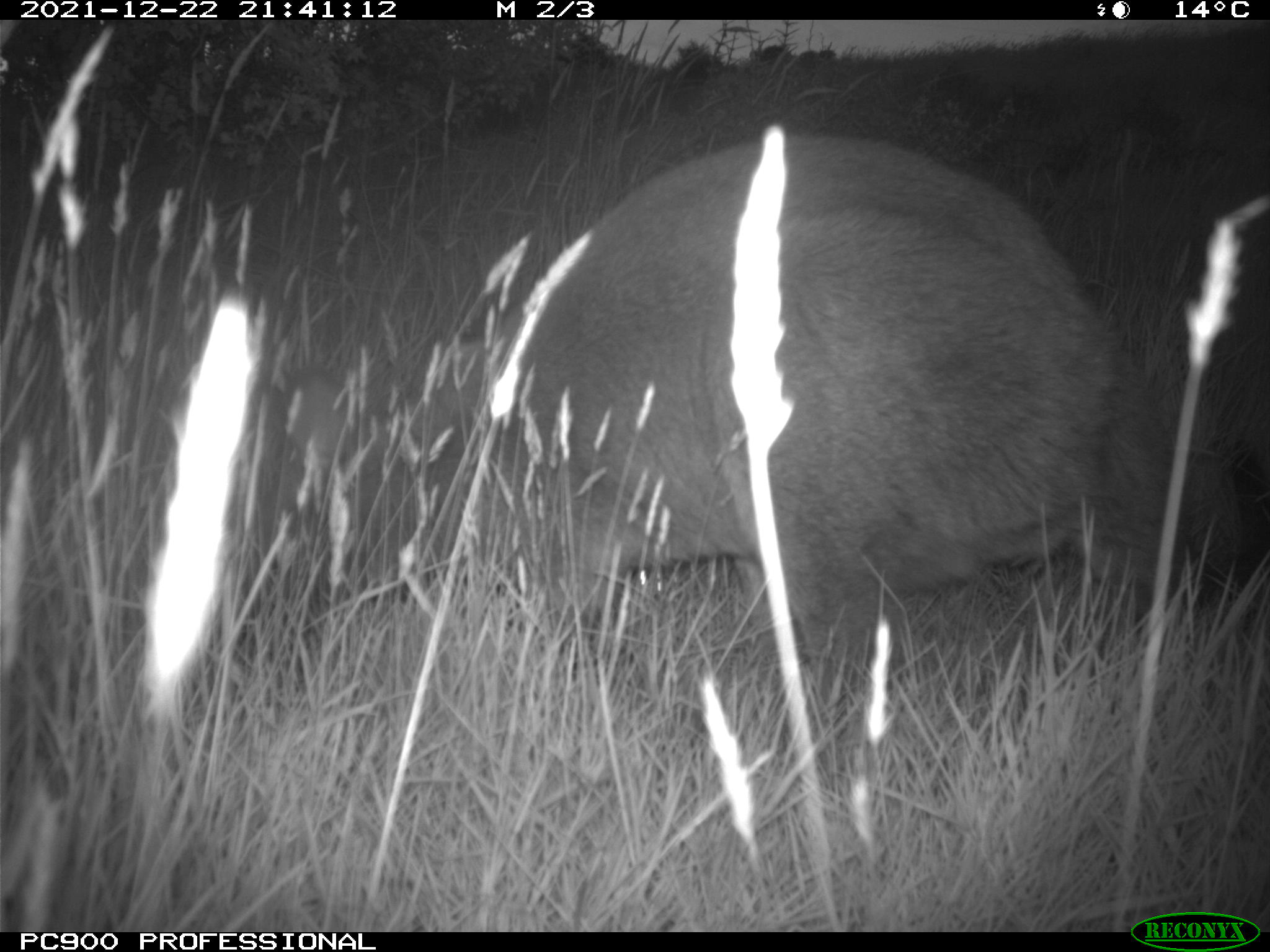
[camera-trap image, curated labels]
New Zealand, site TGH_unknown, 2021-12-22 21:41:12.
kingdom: Animalia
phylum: Chordata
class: Mammalia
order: Diprotodontia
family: Macropodidae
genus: Notamacropus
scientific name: Notamacropus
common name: wallaby